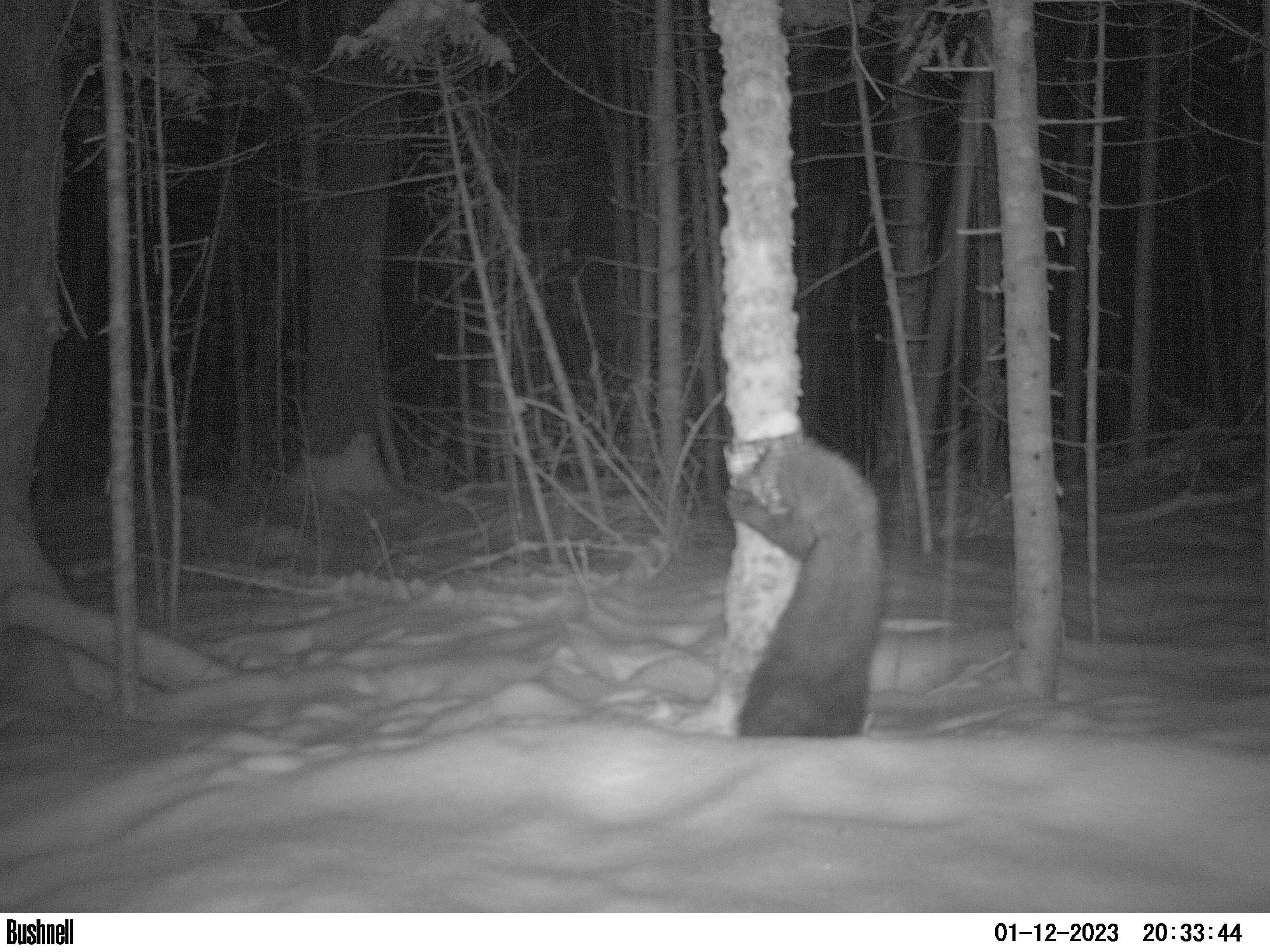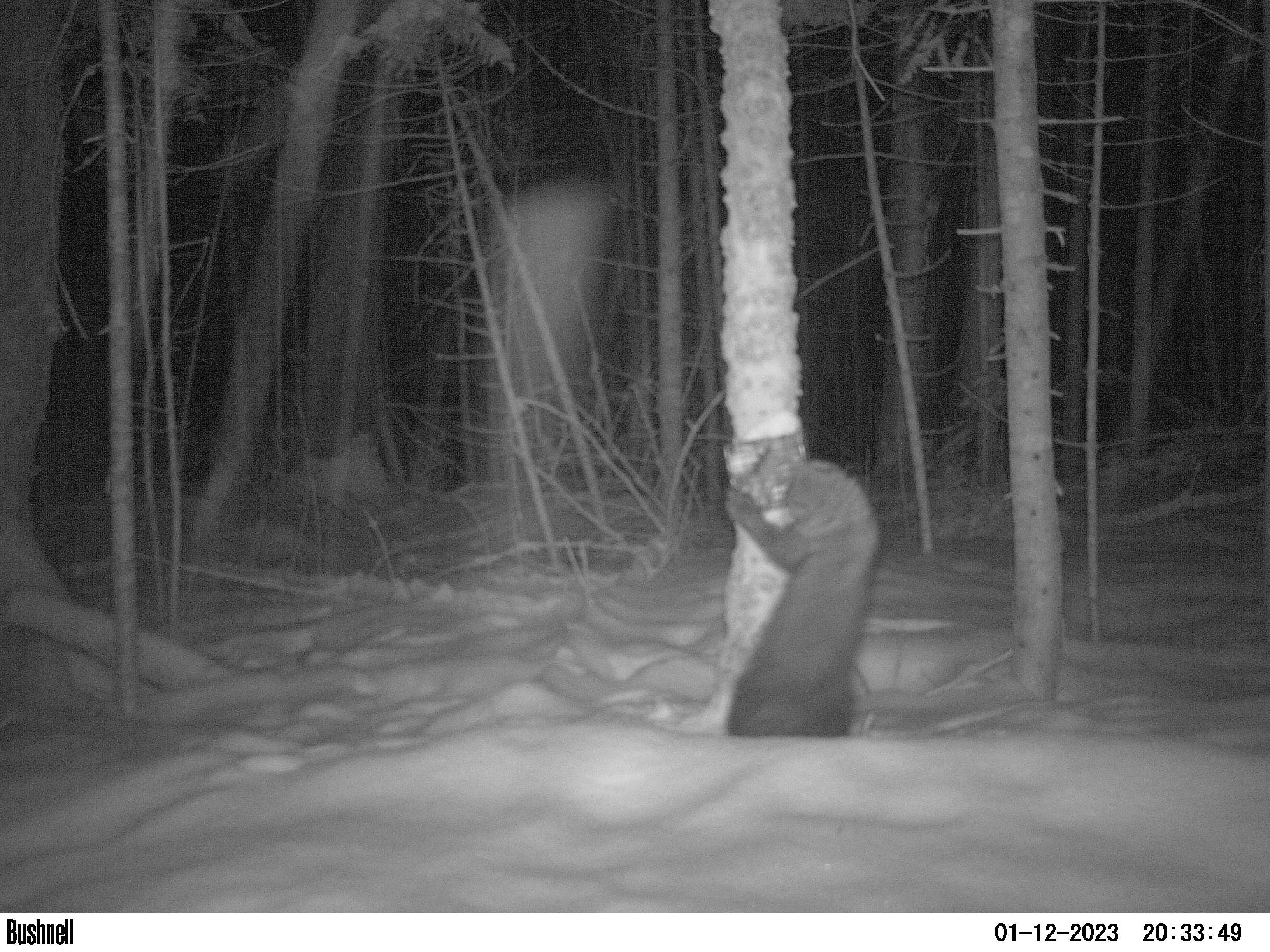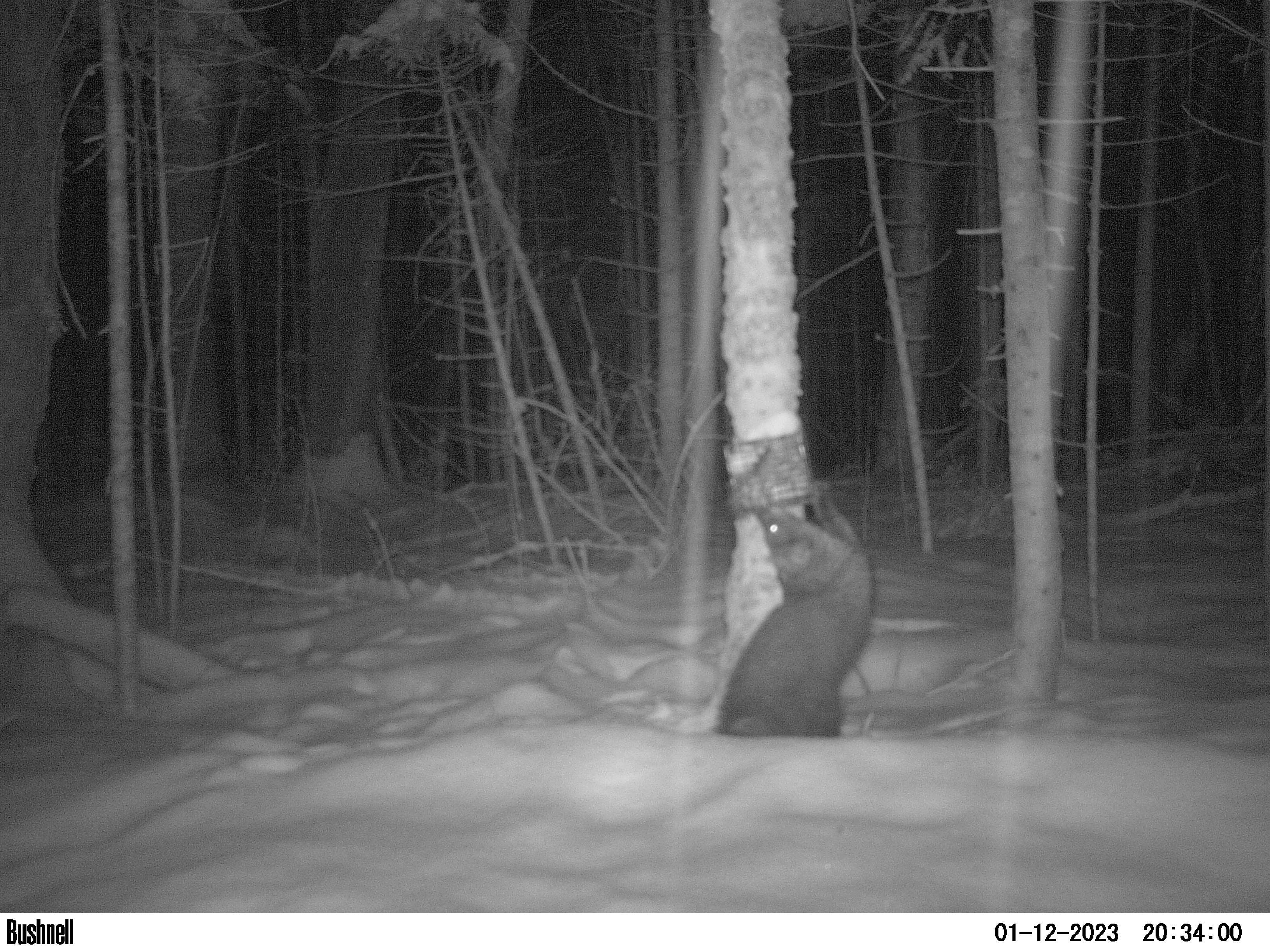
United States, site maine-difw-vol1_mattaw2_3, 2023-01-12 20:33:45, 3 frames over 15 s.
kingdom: Animalia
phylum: Chordata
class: Mammalia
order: Carnivora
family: Mustelidae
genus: Pekania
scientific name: Pekania pennanti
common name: fisher